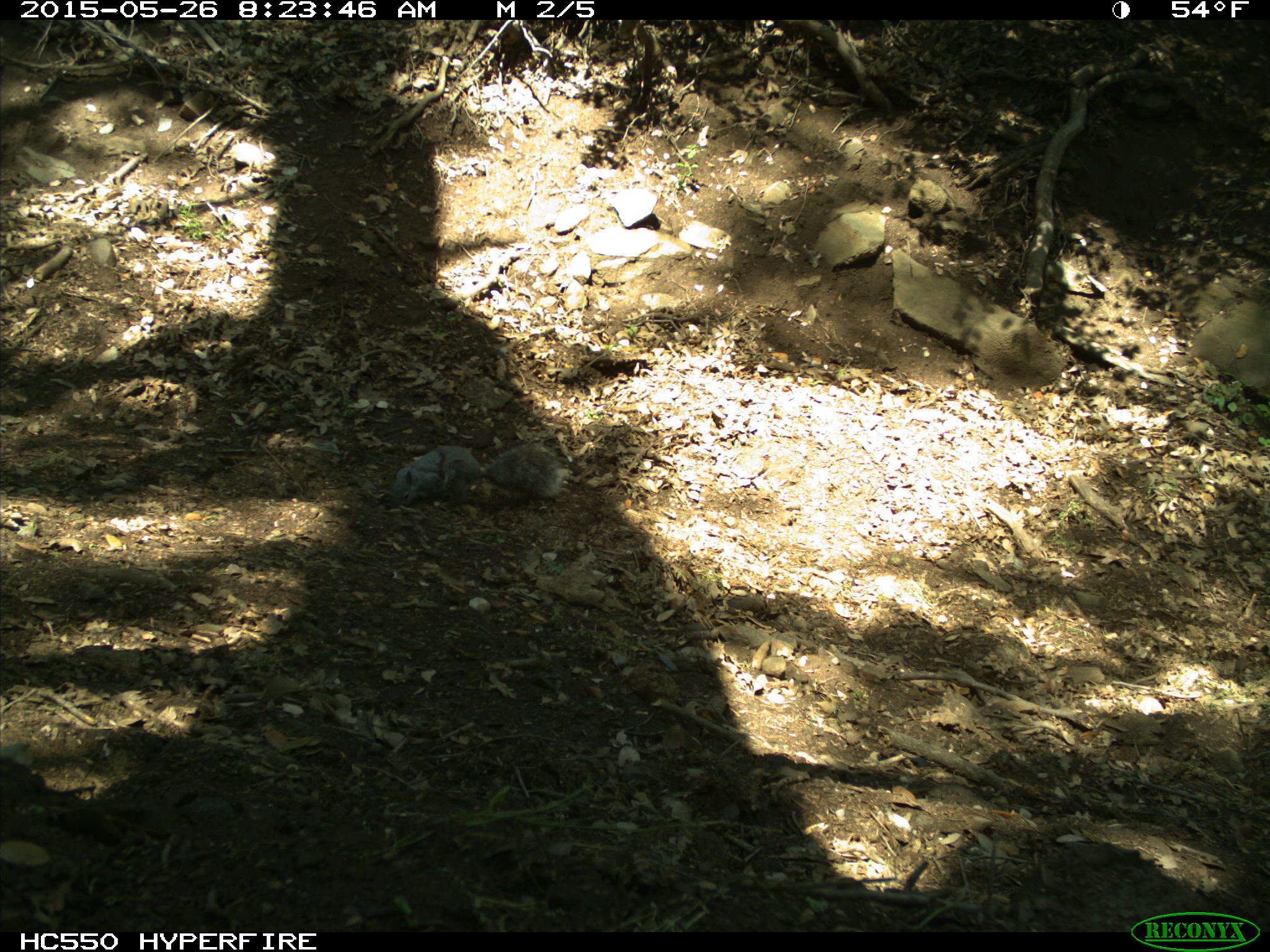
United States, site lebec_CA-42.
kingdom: Animalia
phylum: Chordata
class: Mammalia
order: Rodentia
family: Sciuridae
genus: Sciurus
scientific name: Sciurus carolinensis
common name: eastern gray squirrel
Sciurus carolinensis (eastern gray squirrel).